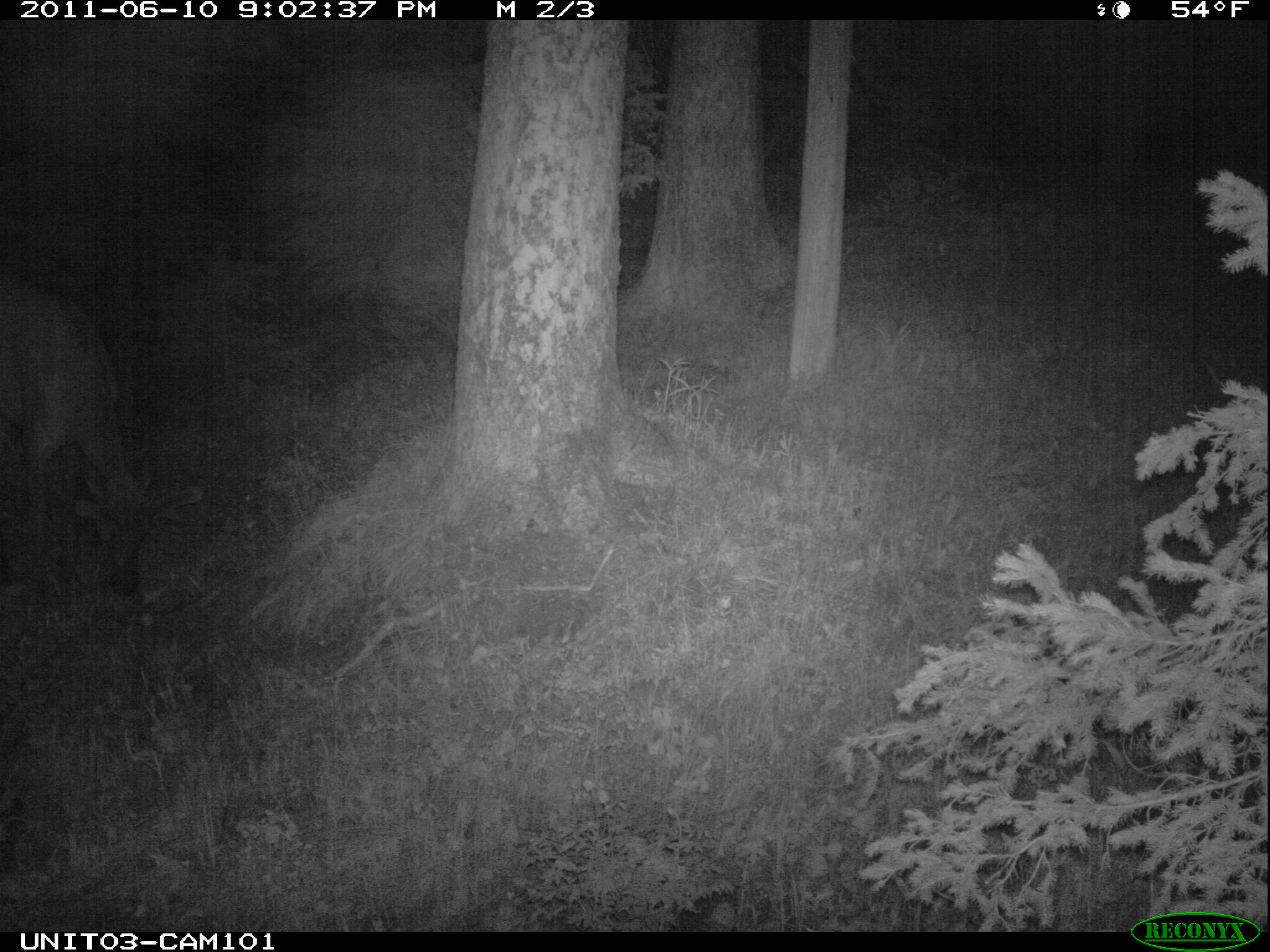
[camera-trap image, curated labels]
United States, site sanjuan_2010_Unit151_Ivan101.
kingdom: Animalia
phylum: Chordata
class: Mammalia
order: Artiodactyla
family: Cervidae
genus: Cervus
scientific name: Cervus elaphus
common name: red deer